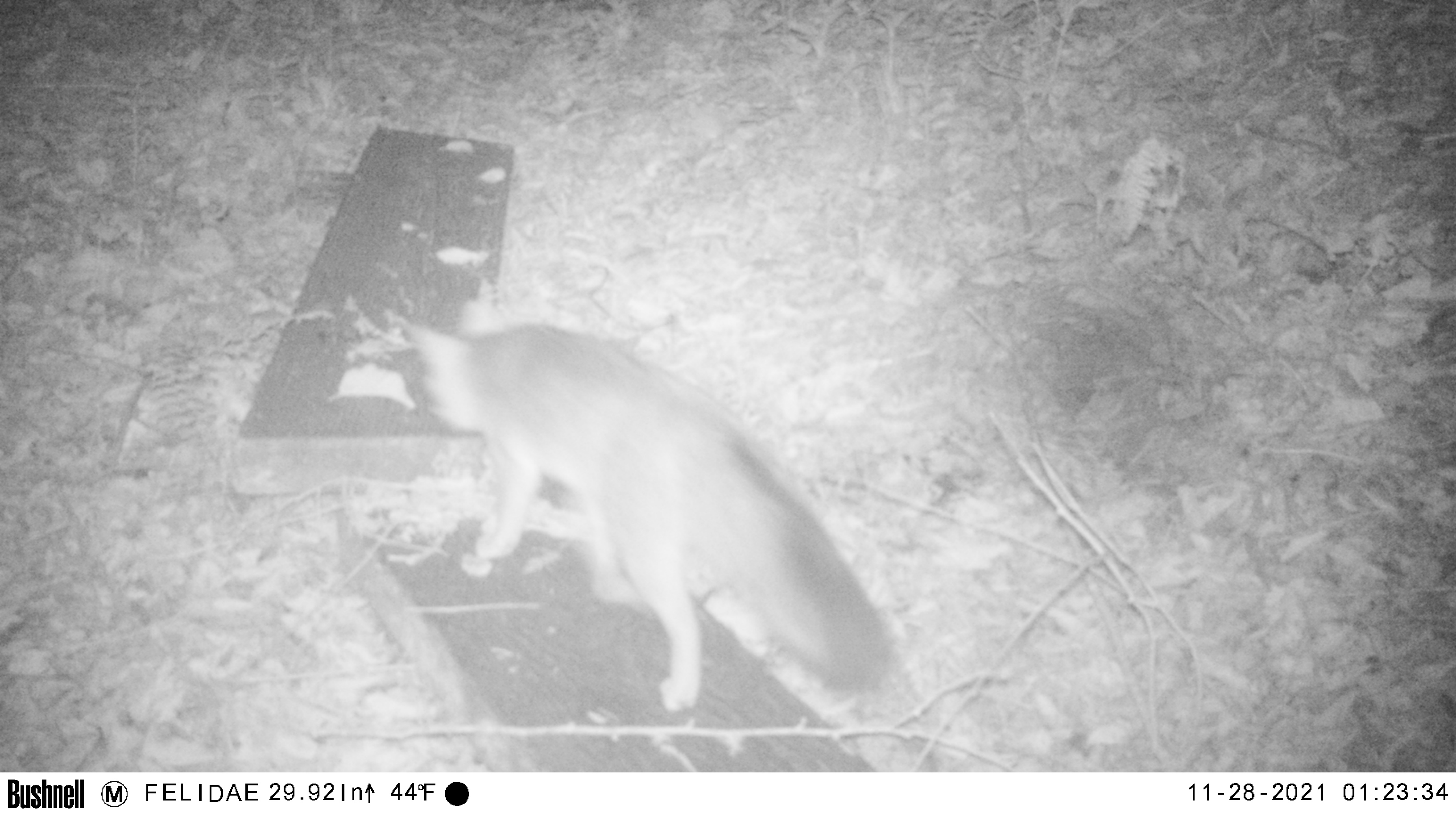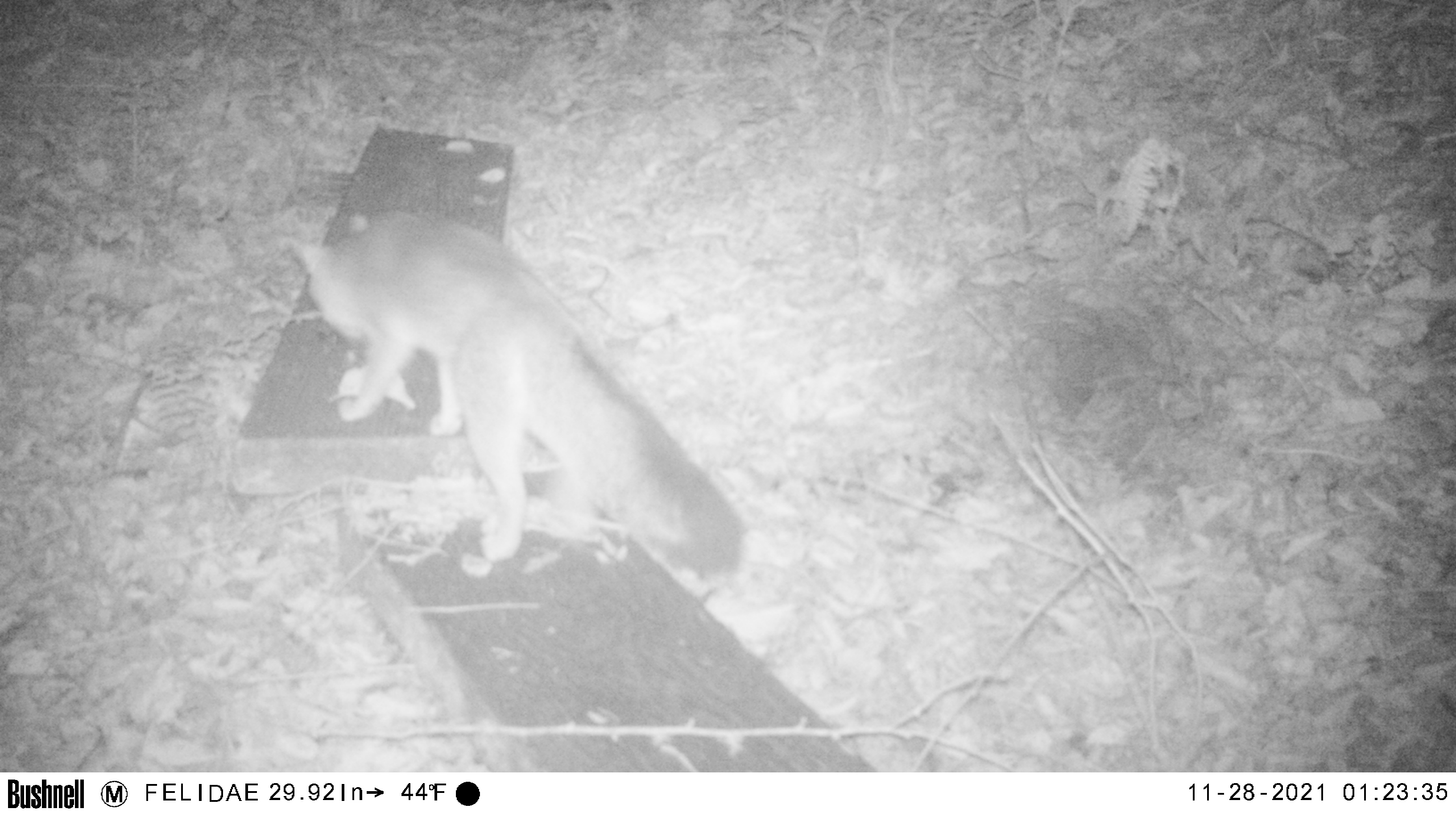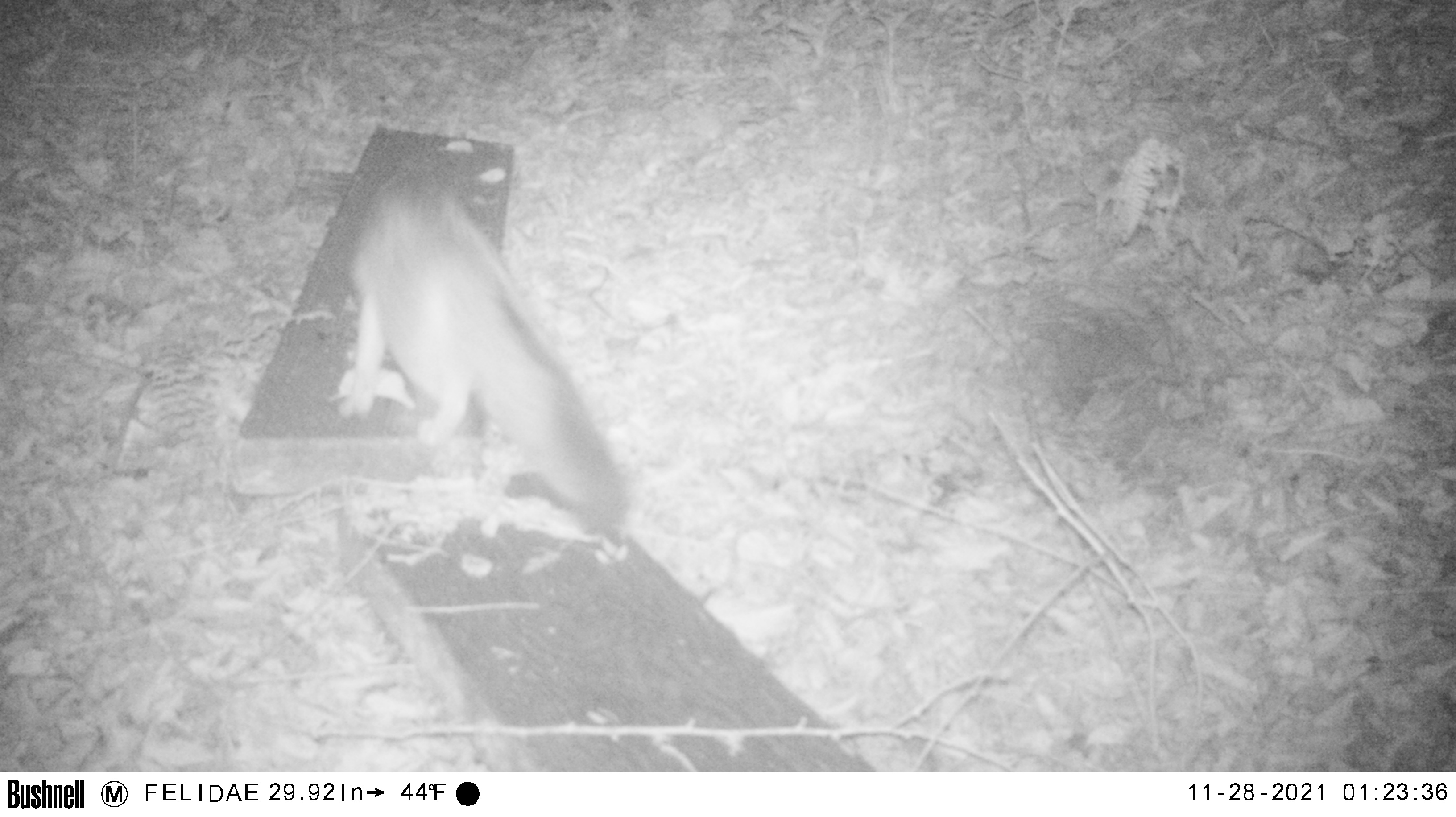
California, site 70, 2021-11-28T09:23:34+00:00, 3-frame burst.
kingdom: Animalia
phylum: Chordata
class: Mammalia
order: Carnivora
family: Canidae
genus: Urocyon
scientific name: Urocyon cinereoargenteus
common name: gray fox